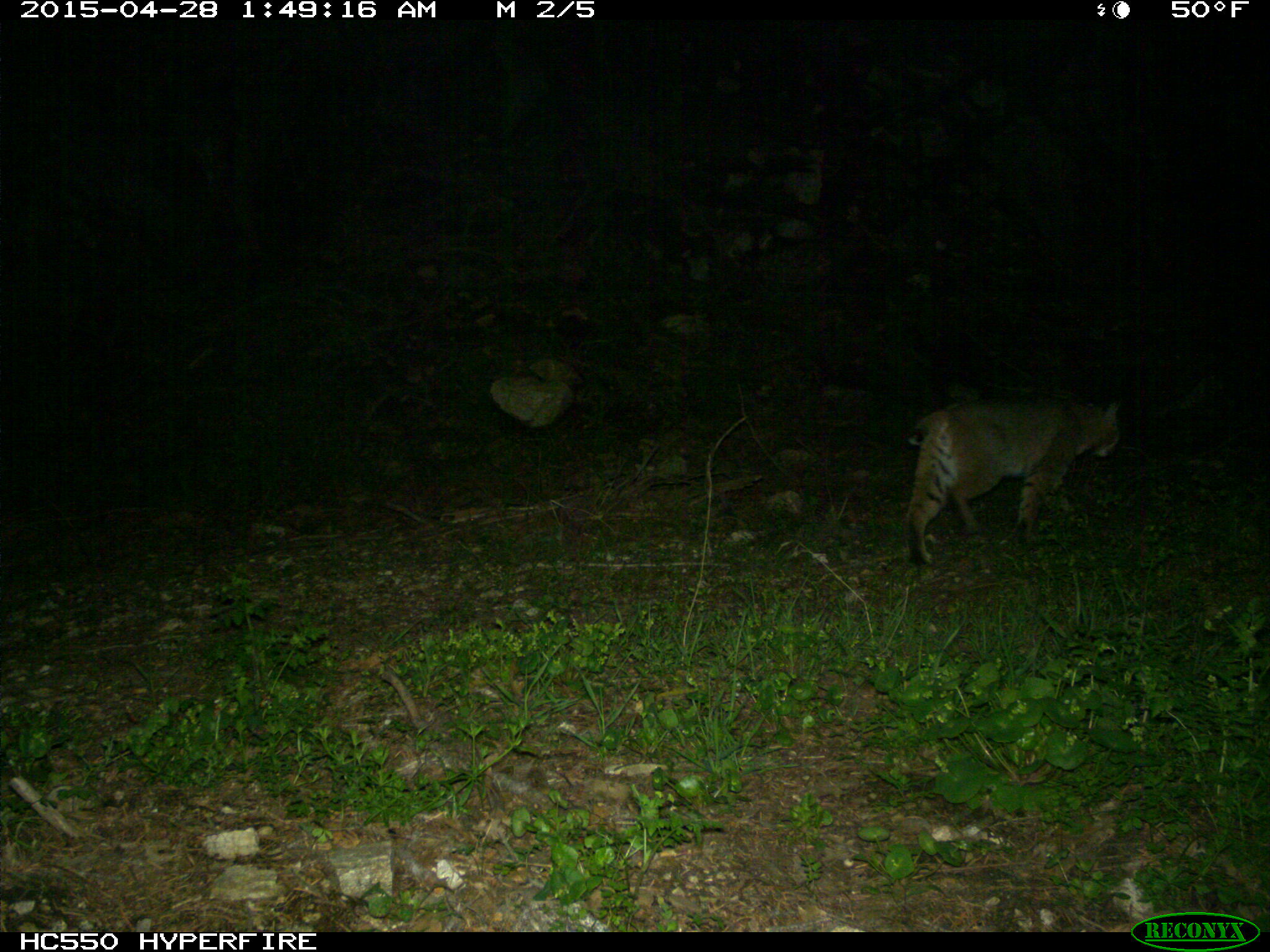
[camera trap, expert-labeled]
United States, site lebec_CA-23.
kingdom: Animalia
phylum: Chordata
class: Mammalia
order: Carnivora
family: Felidae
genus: Lynx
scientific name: Lynx rufus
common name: bobcat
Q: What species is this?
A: Lynx rufus (bobcat).